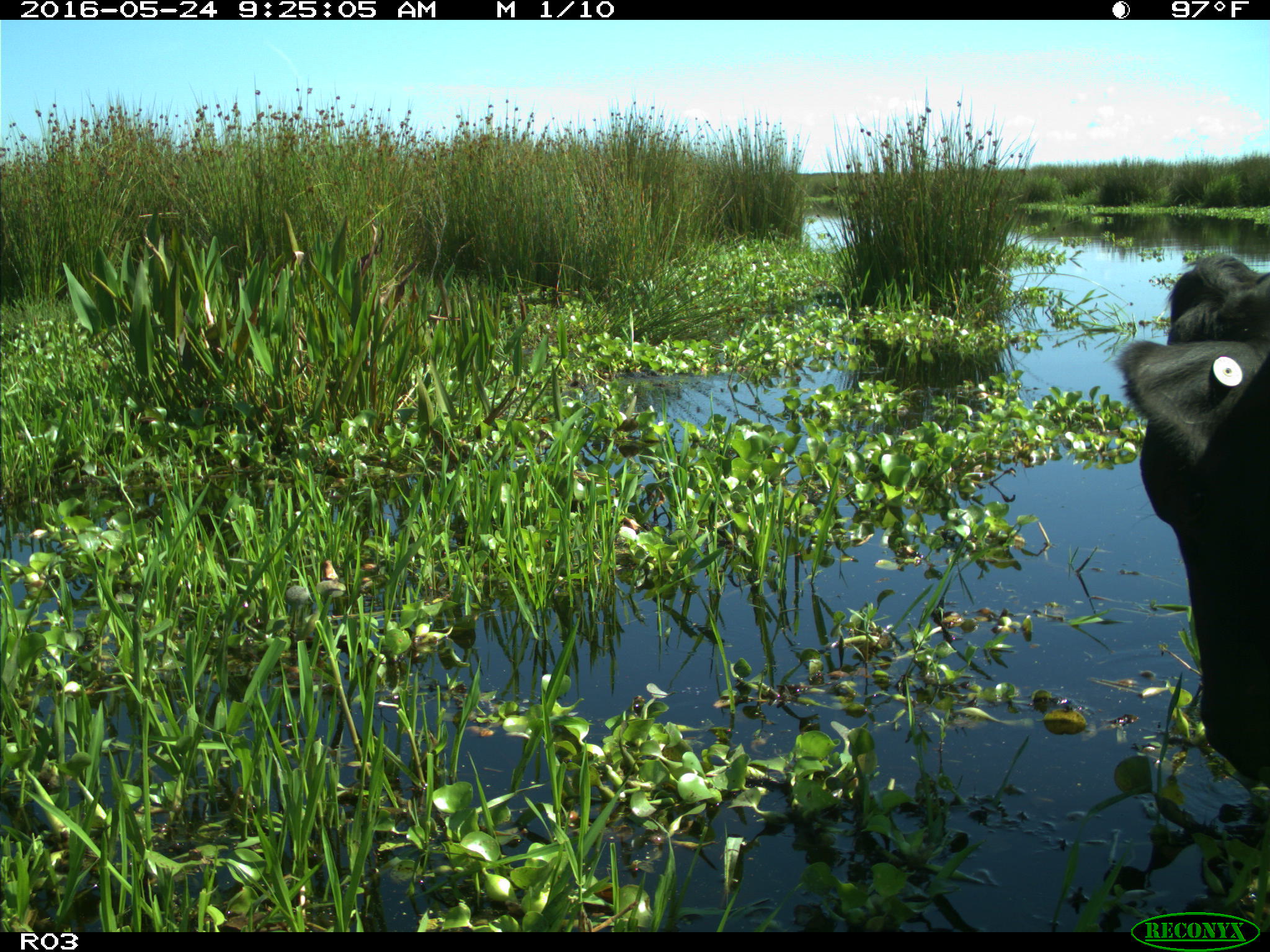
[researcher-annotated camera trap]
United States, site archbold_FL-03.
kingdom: Animalia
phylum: Chordata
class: Mammalia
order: Artiodactyla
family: Bovidae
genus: Bos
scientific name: Bos taurus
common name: domestic cow